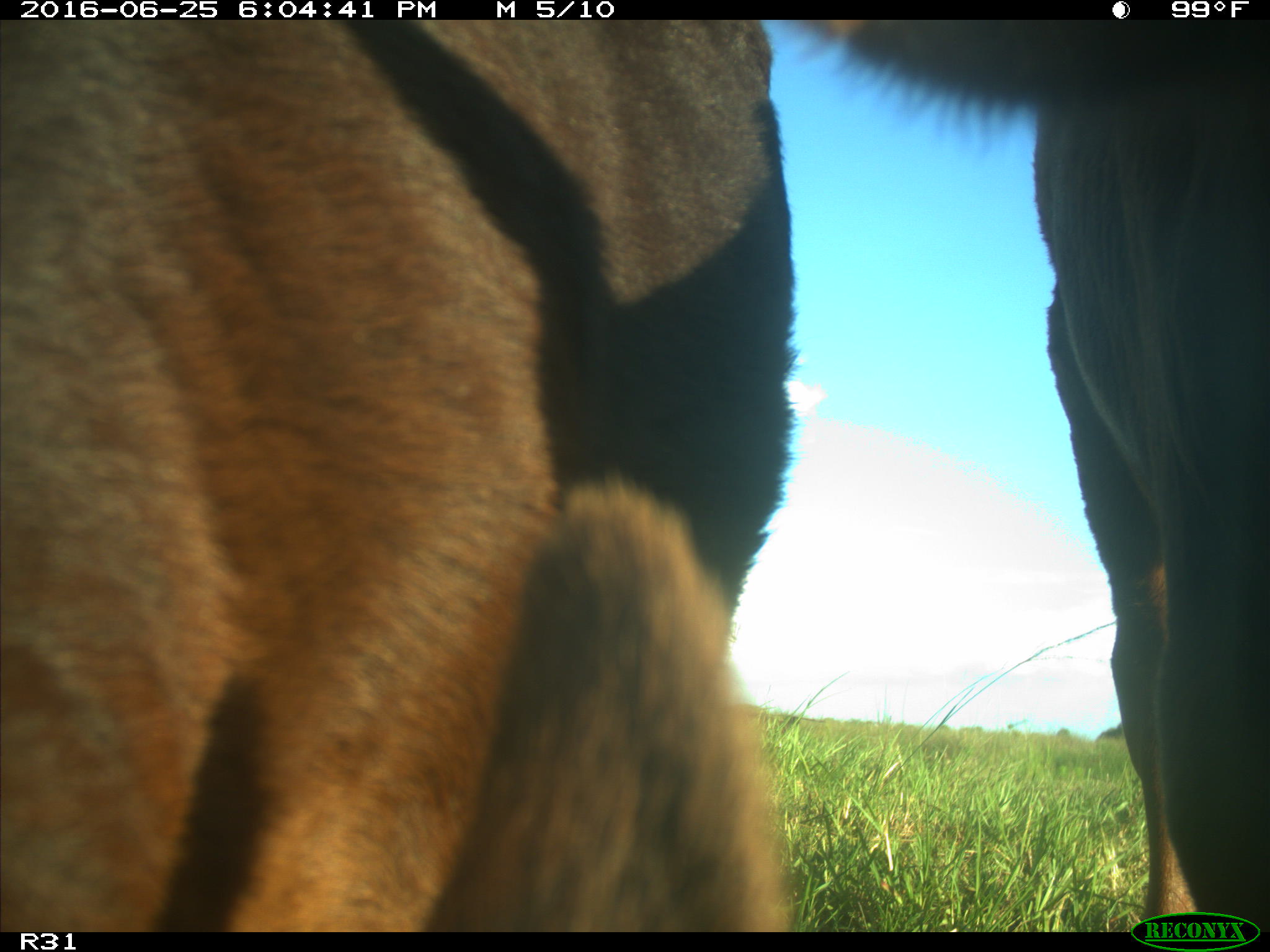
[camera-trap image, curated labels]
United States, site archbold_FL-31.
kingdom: Animalia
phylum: Chordata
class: Mammalia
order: Artiodactyla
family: Bovidae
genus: Bos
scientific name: Bos taurus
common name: domestic cow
Bos taurus (domestic cow).